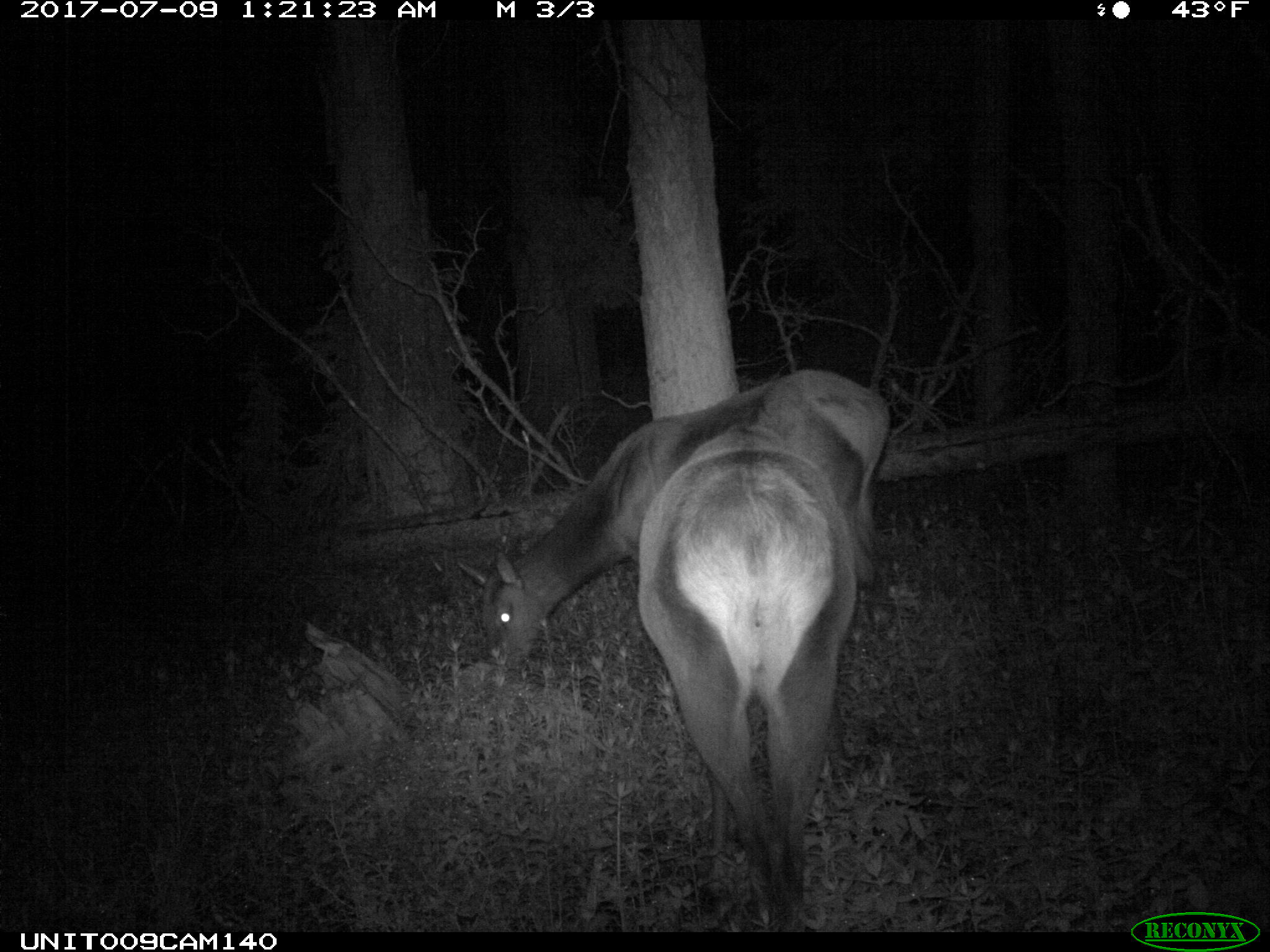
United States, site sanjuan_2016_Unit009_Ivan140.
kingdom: Animalia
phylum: Chordata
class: Mammalia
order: Artiodactyla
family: Cervidae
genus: Cervus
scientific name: Cervus elaphus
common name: red deer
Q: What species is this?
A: Cervus elaphus (red deer).